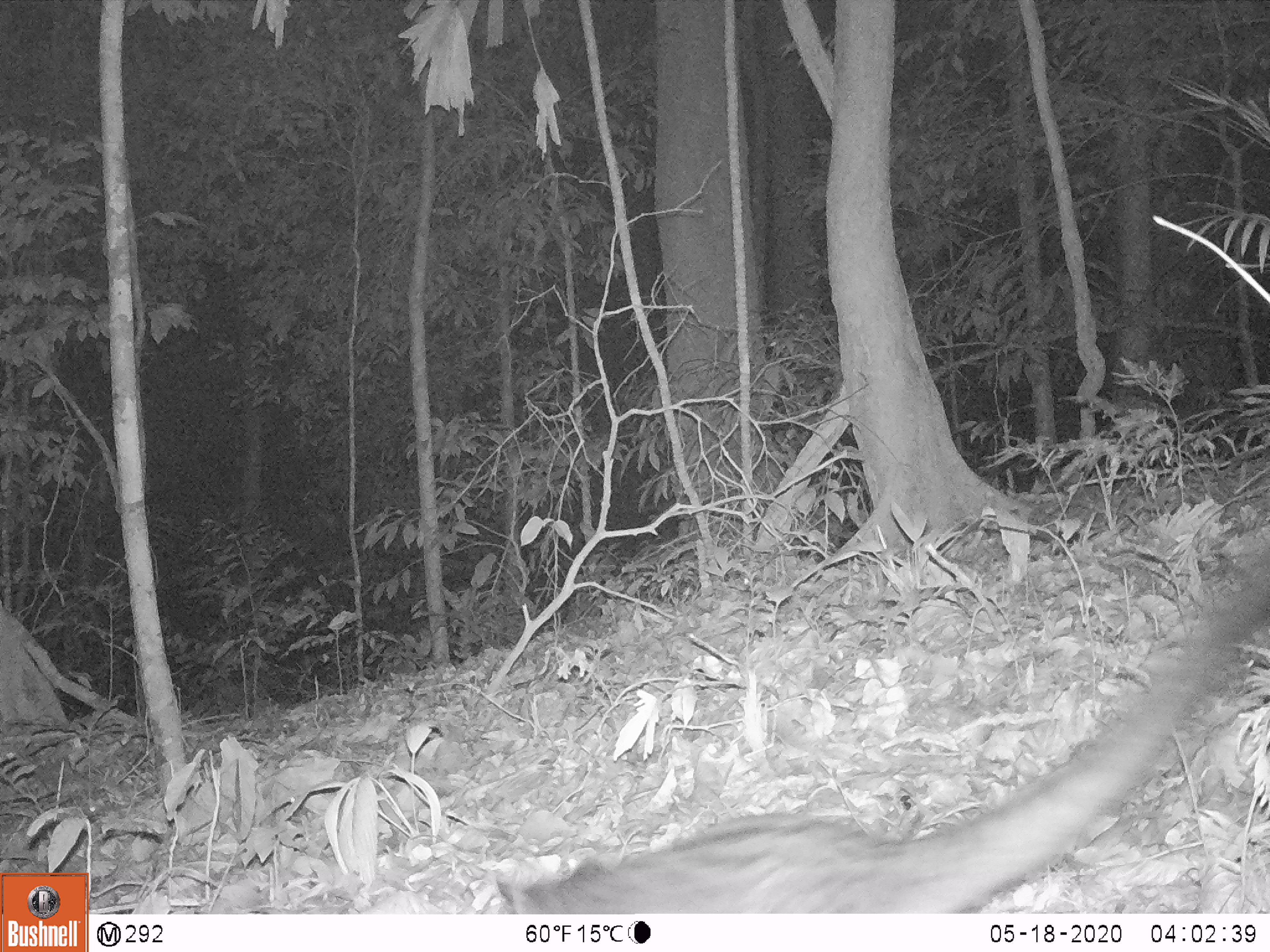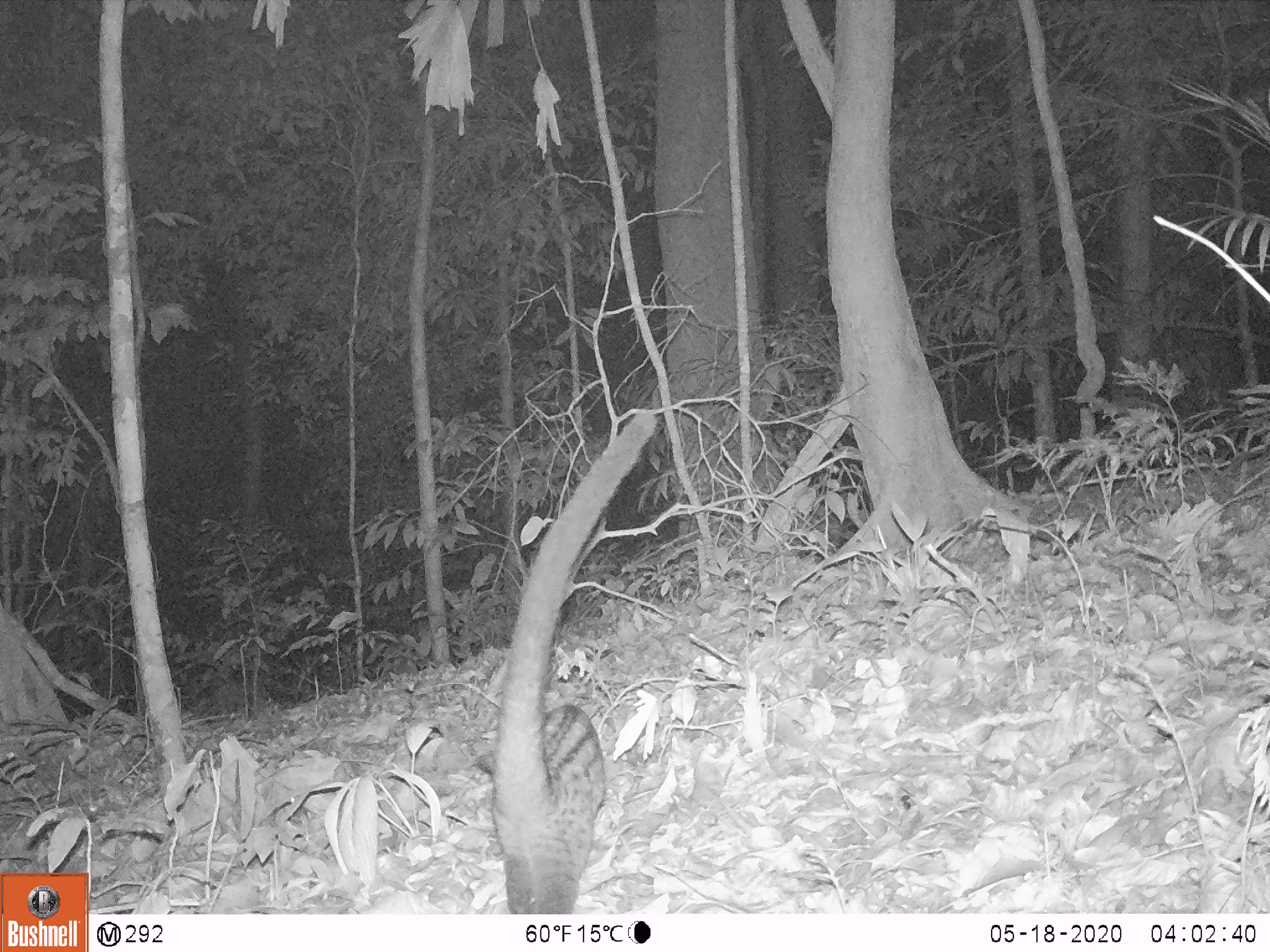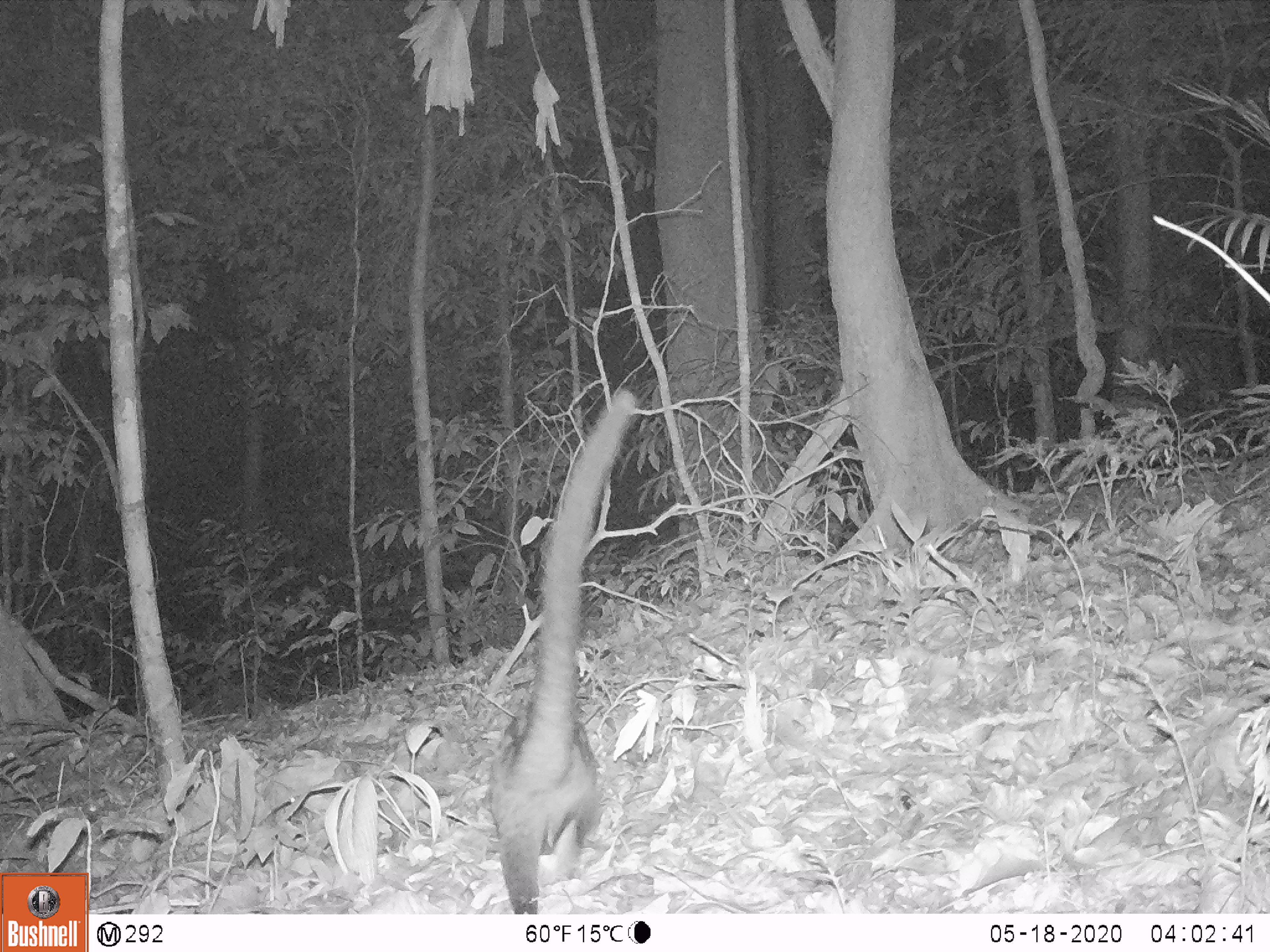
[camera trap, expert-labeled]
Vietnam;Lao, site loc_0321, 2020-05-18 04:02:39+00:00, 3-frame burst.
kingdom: Animalia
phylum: Chordata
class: Mammalia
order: Carnivora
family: Viverridae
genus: Paradoxurus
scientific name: Paradoxurus hermaphroditus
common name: common palm civet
Common palm civet (Paradoxurus hermaphroditus). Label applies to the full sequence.